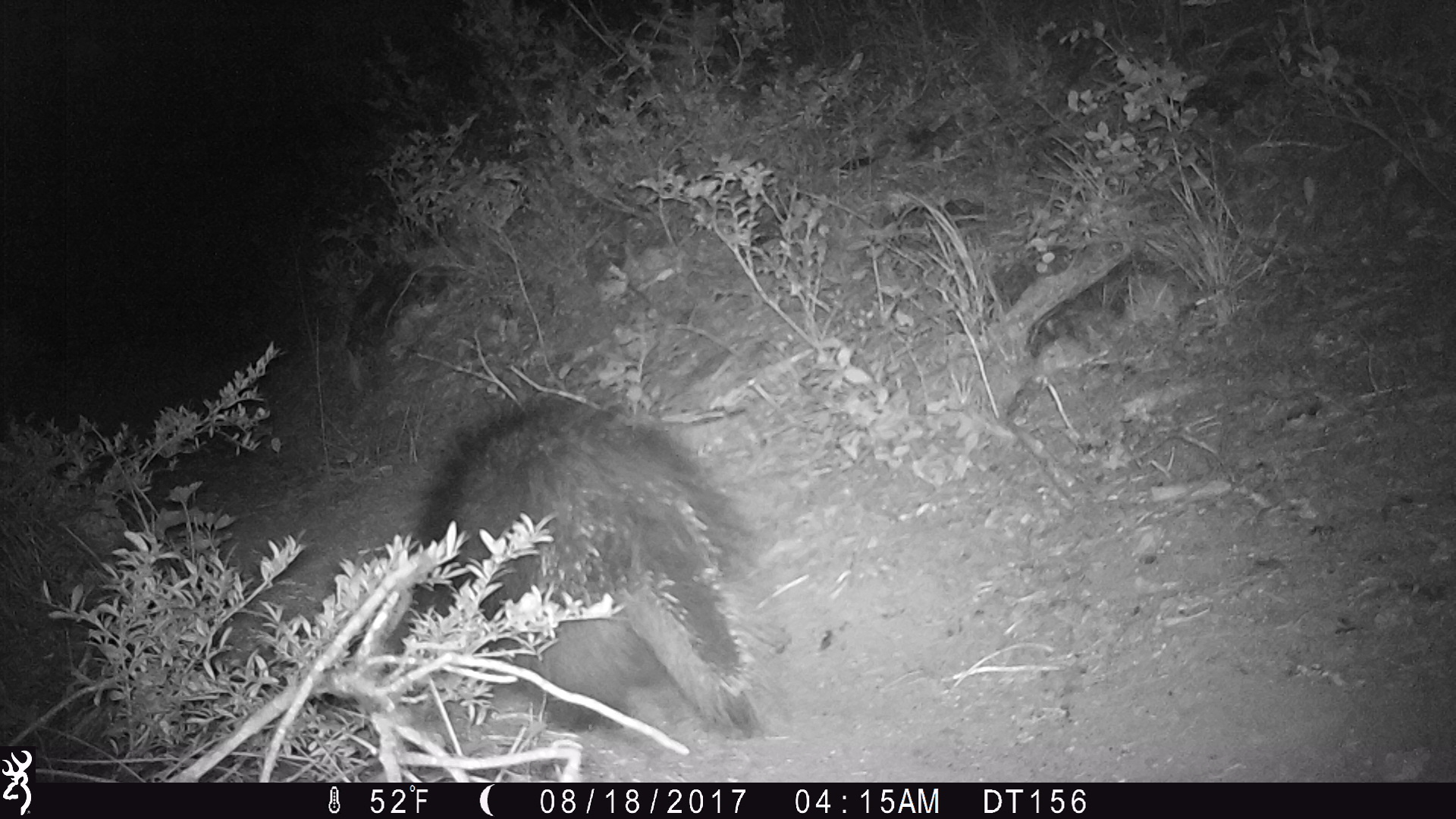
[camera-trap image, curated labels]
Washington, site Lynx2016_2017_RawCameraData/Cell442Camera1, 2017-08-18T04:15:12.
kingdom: Animalia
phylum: Chordata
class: Mammalia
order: Rodentia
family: Erethizontidae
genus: Erethizon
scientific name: Erethizon dorsatum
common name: north american porcupine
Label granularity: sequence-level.